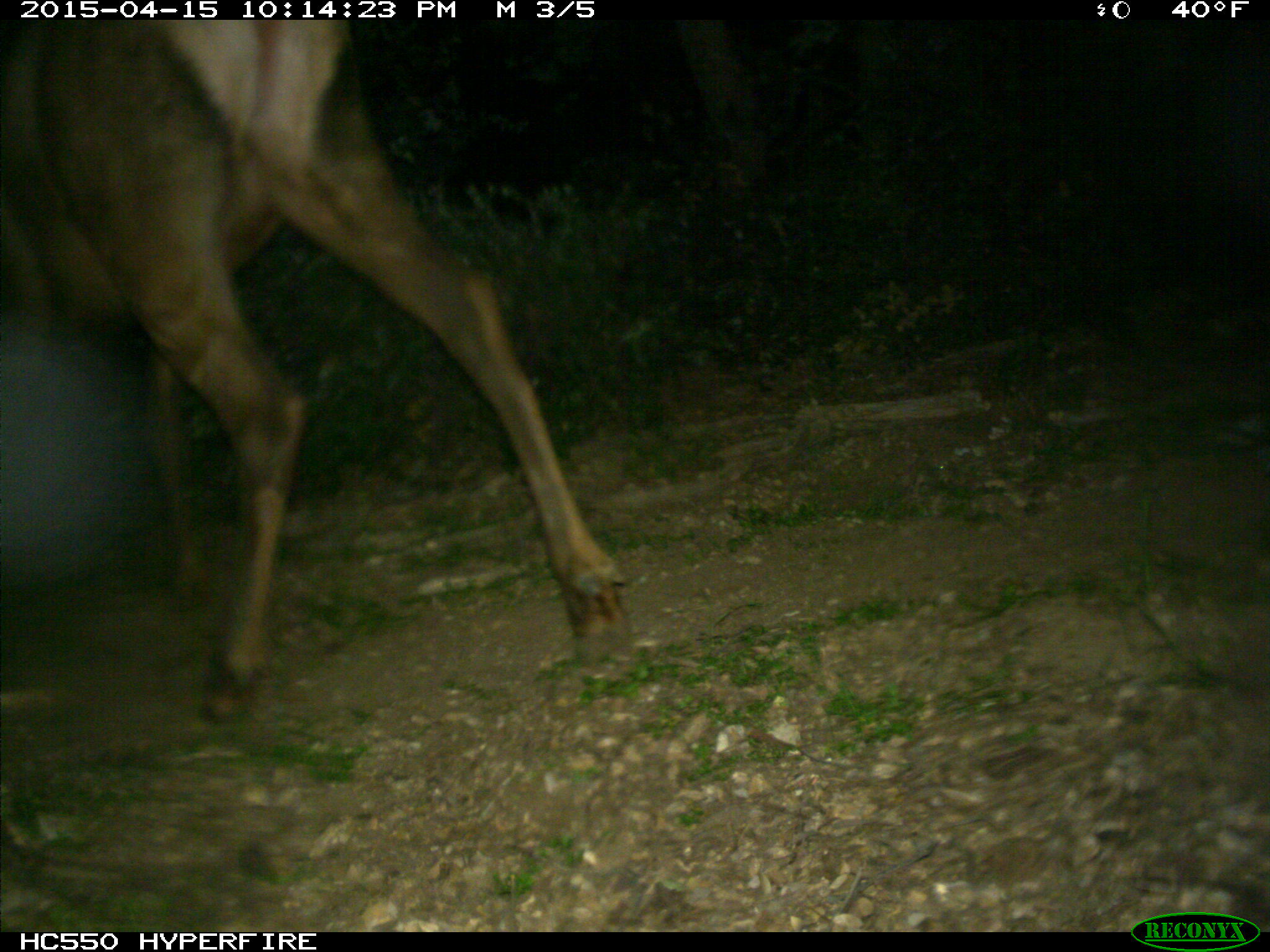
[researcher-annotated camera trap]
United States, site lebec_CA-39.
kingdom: Animalia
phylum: Chordata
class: Mammalia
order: Artiodactyla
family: Cervidae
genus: Cervus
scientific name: Cervus canadensis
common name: elk